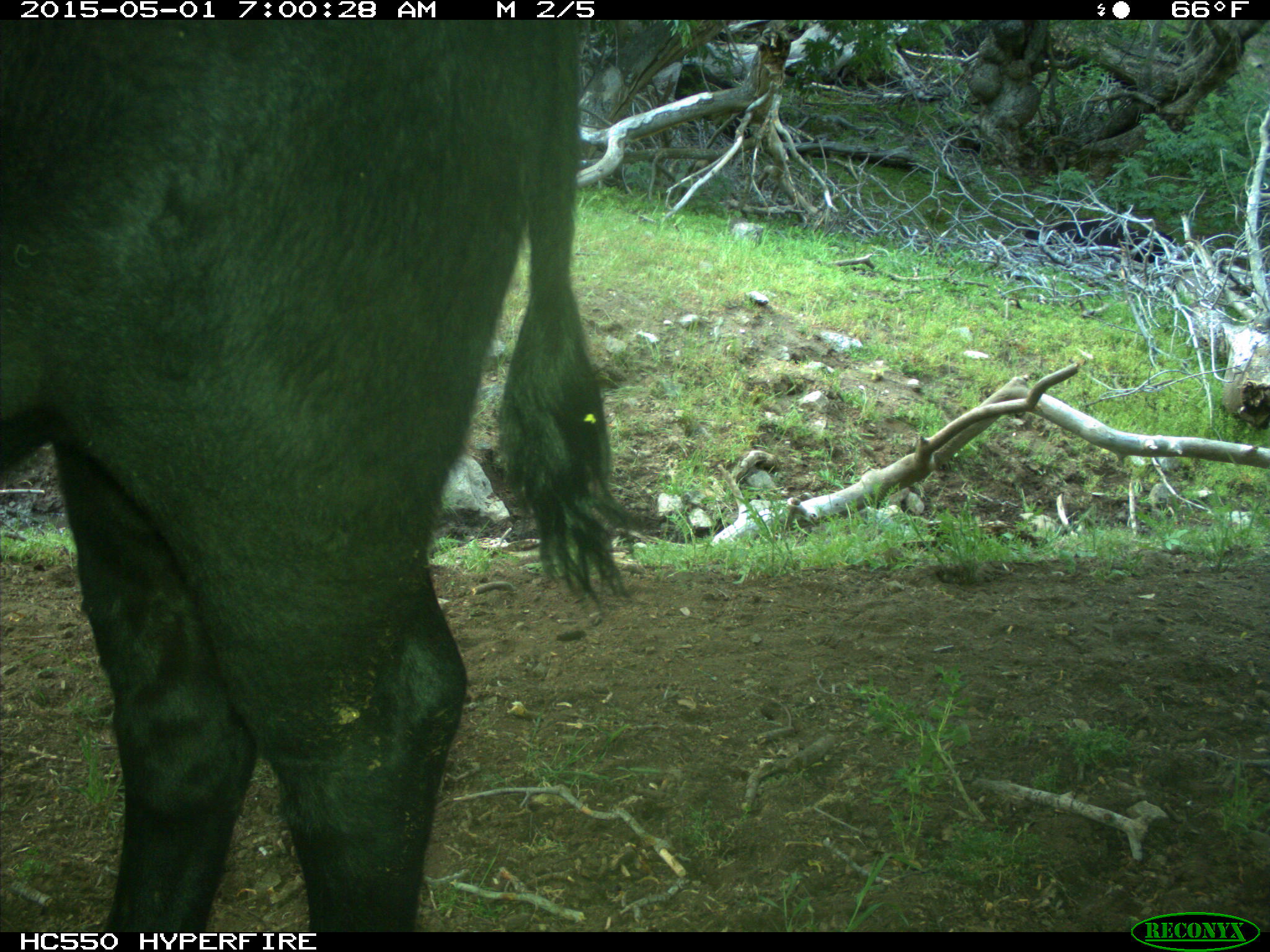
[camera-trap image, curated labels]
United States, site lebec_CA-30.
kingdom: Animalia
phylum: Chordata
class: Mammalia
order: Artiodactyla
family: Bovidae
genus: Bos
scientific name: Bos taurus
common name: domestic cow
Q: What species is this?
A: Bos taurus (domestic cow).